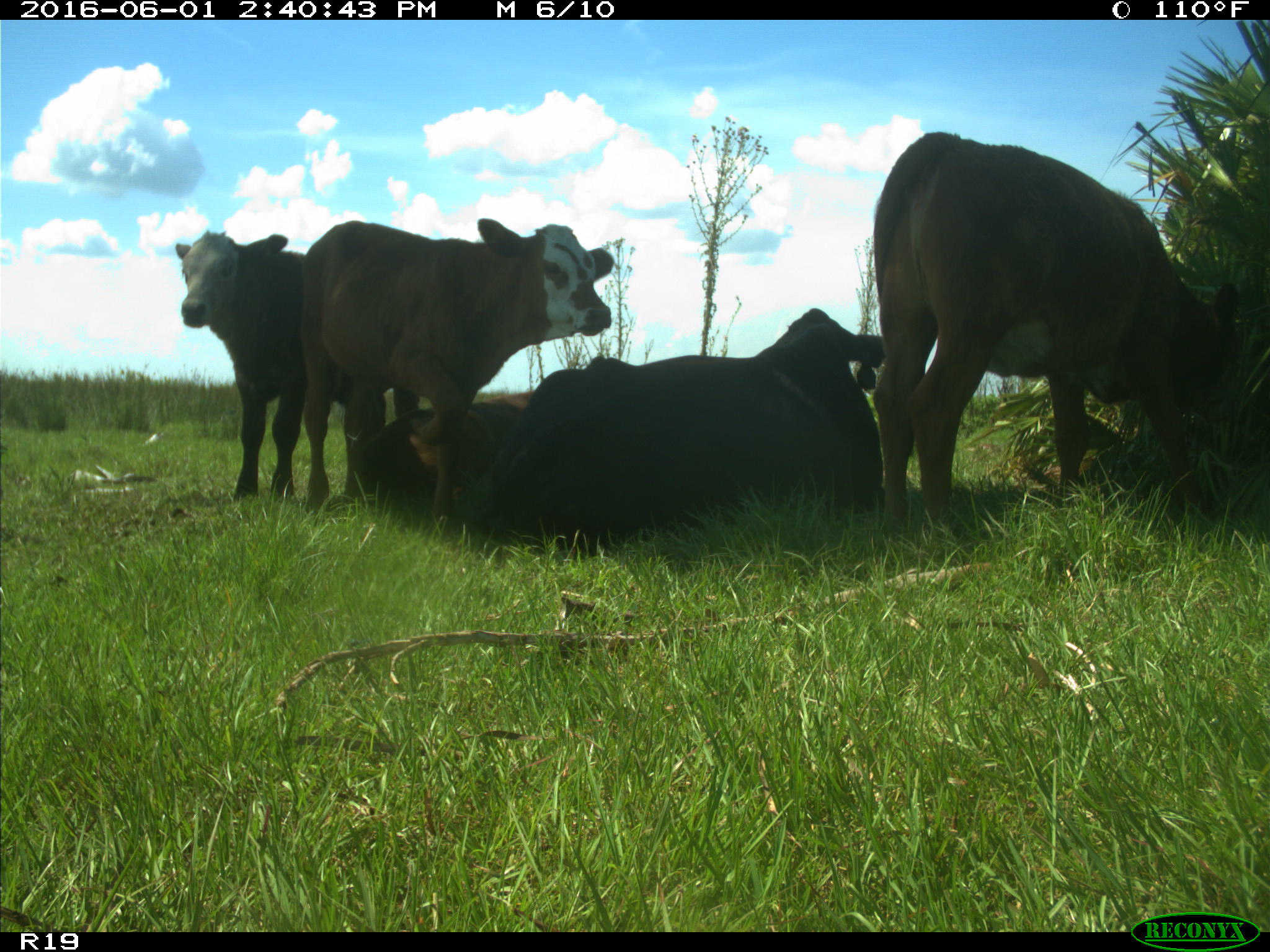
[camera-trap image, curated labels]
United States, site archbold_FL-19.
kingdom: Animalia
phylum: Chordata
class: Mammalia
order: Artiodactyla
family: Bovidae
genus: Bos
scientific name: Bos taurus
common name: domestic cow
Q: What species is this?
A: Bos taurus (domestic cow).